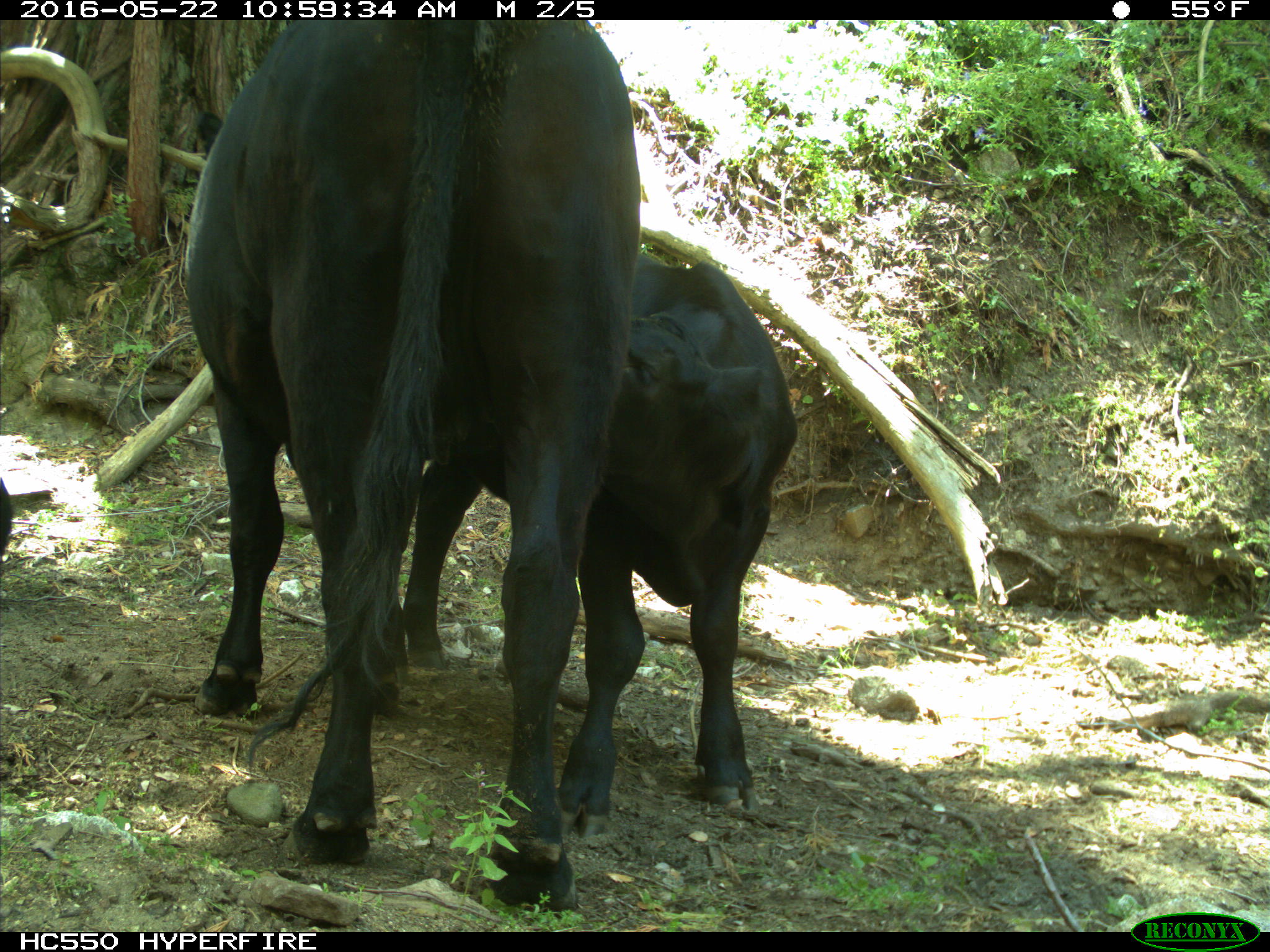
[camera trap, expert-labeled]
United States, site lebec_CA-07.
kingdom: Animalia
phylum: Chordata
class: Mammalia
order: Artiodactyla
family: Bovidae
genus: Bos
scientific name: Bos taurus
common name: domestic cow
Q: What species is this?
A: Bos taurus (domestic cow).